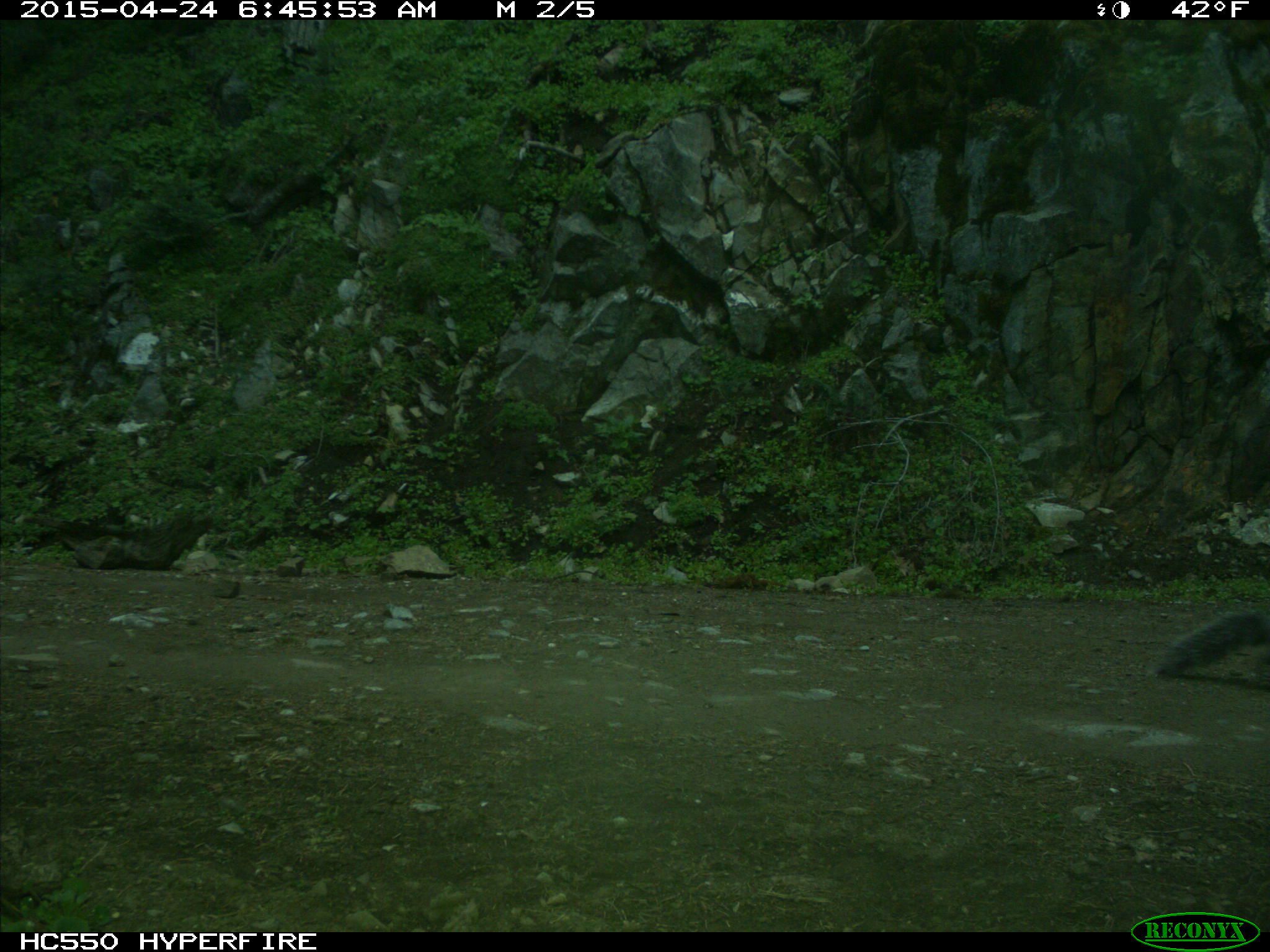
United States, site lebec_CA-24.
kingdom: Animalia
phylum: Chordata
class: Mammalia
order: Rodentia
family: Sciuridae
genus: Sciurus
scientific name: Sciurus carolinensis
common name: eastern gray squirrel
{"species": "Sciurus carolinensis (eastern gray squirrel)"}